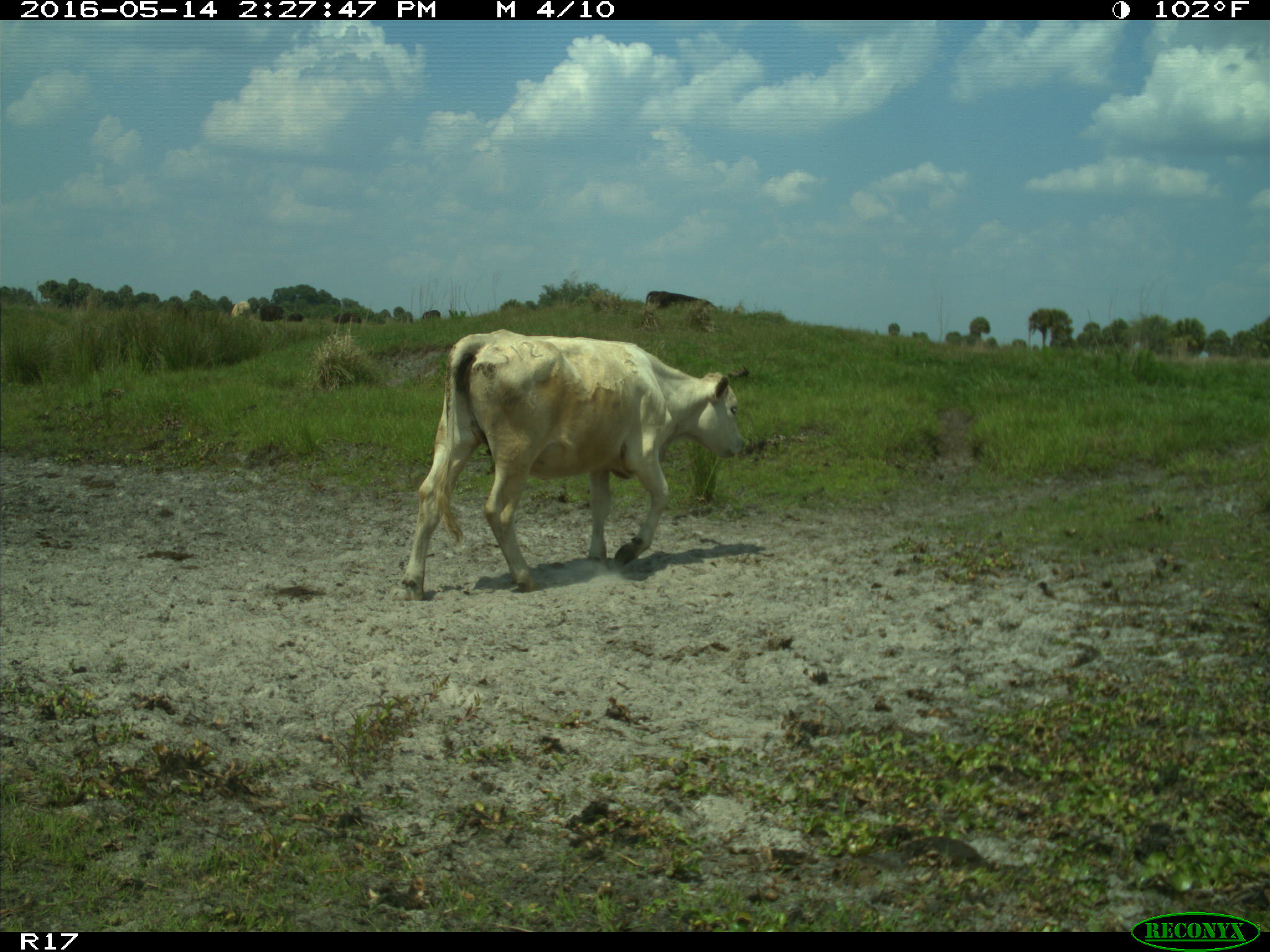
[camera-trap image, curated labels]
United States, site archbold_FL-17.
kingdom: Animalia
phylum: Chordata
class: Mammalia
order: Artiodactyla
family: Bovidae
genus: Bos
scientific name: Bos taurus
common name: domestic cow